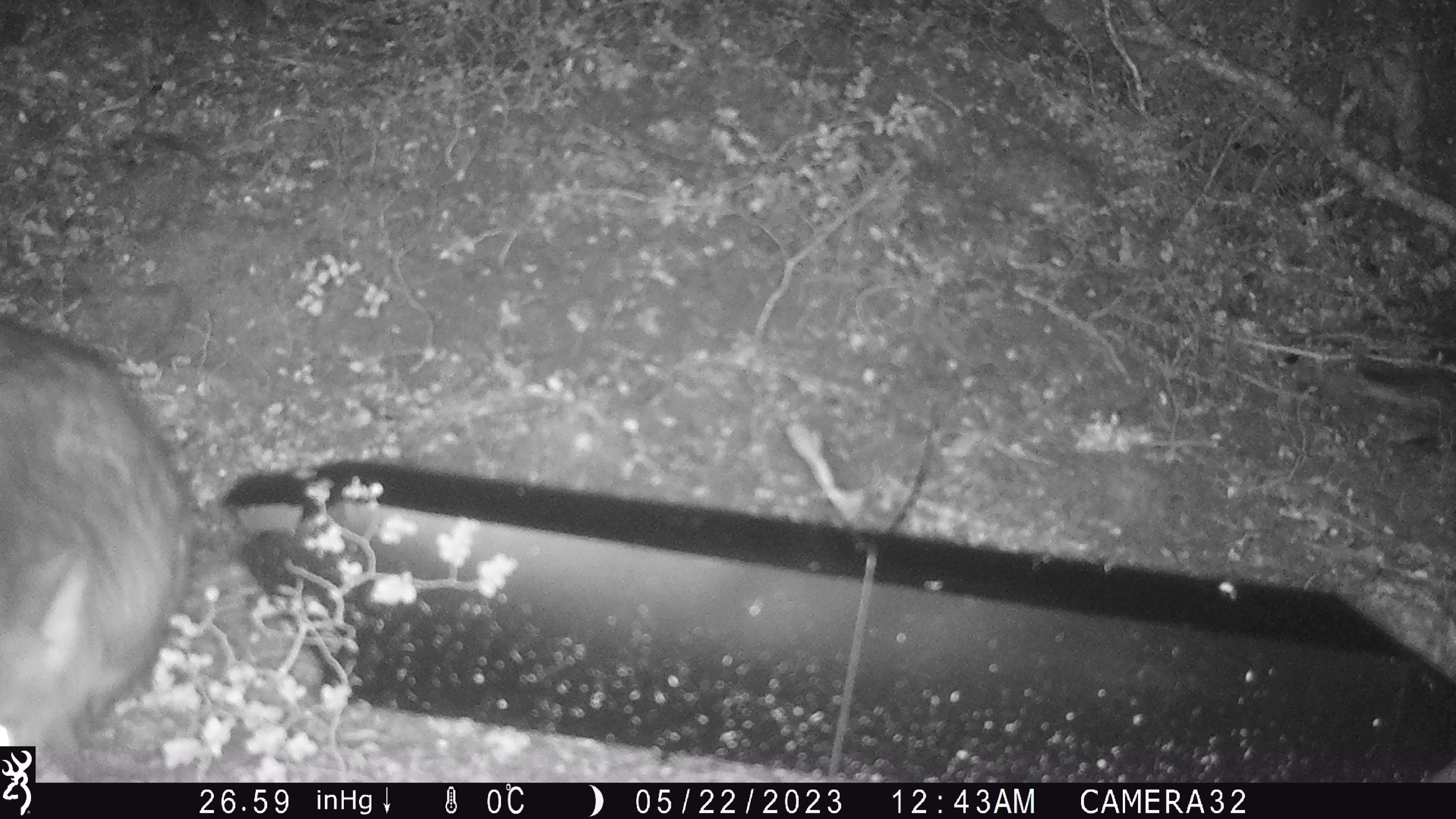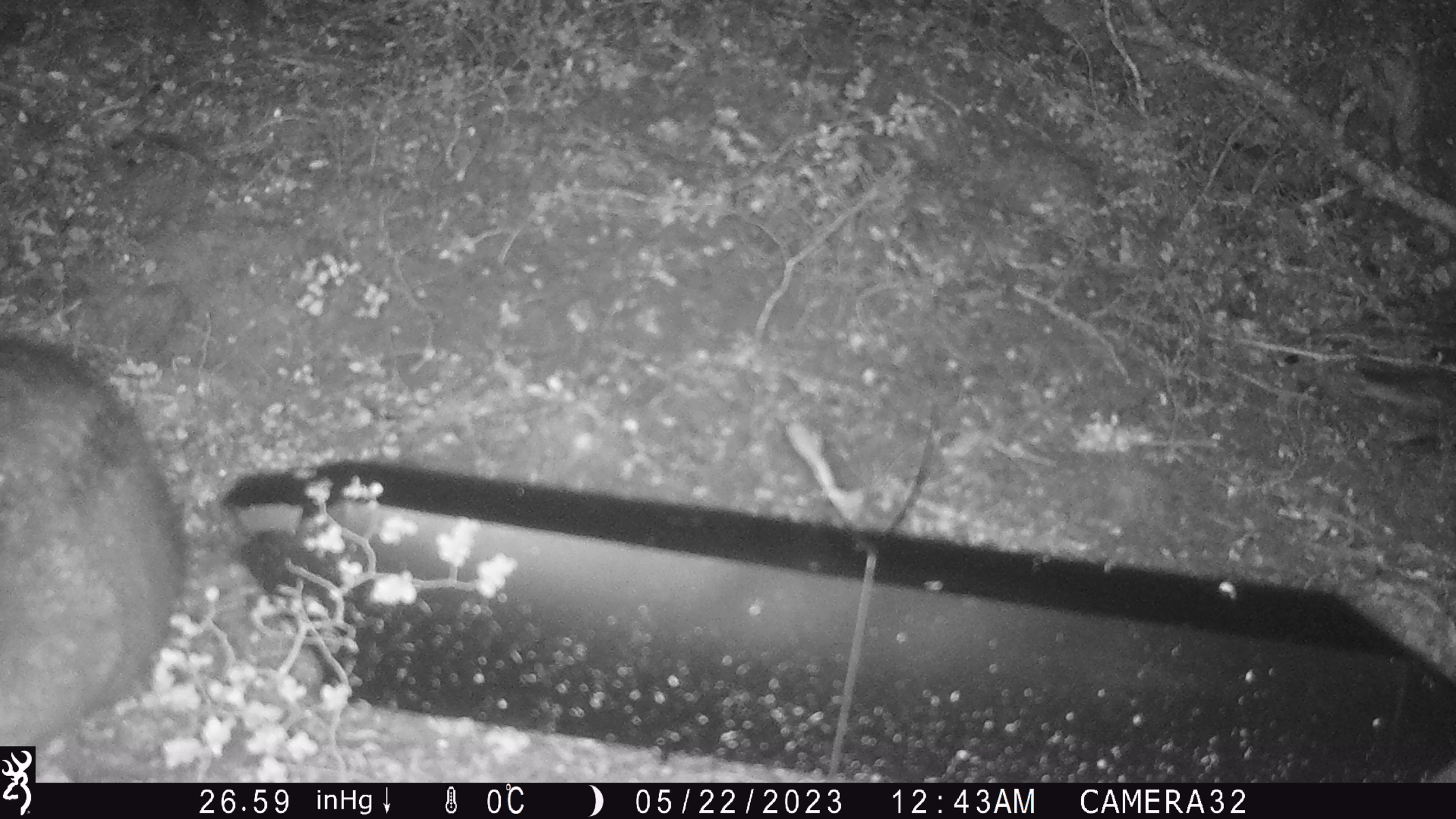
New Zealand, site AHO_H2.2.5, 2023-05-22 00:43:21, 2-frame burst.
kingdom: Animalia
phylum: Chordata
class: Mammalia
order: Carnivora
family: Mustelidae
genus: Mustela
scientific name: Mustela erminea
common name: stoat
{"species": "stoat (Mustela erminea)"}